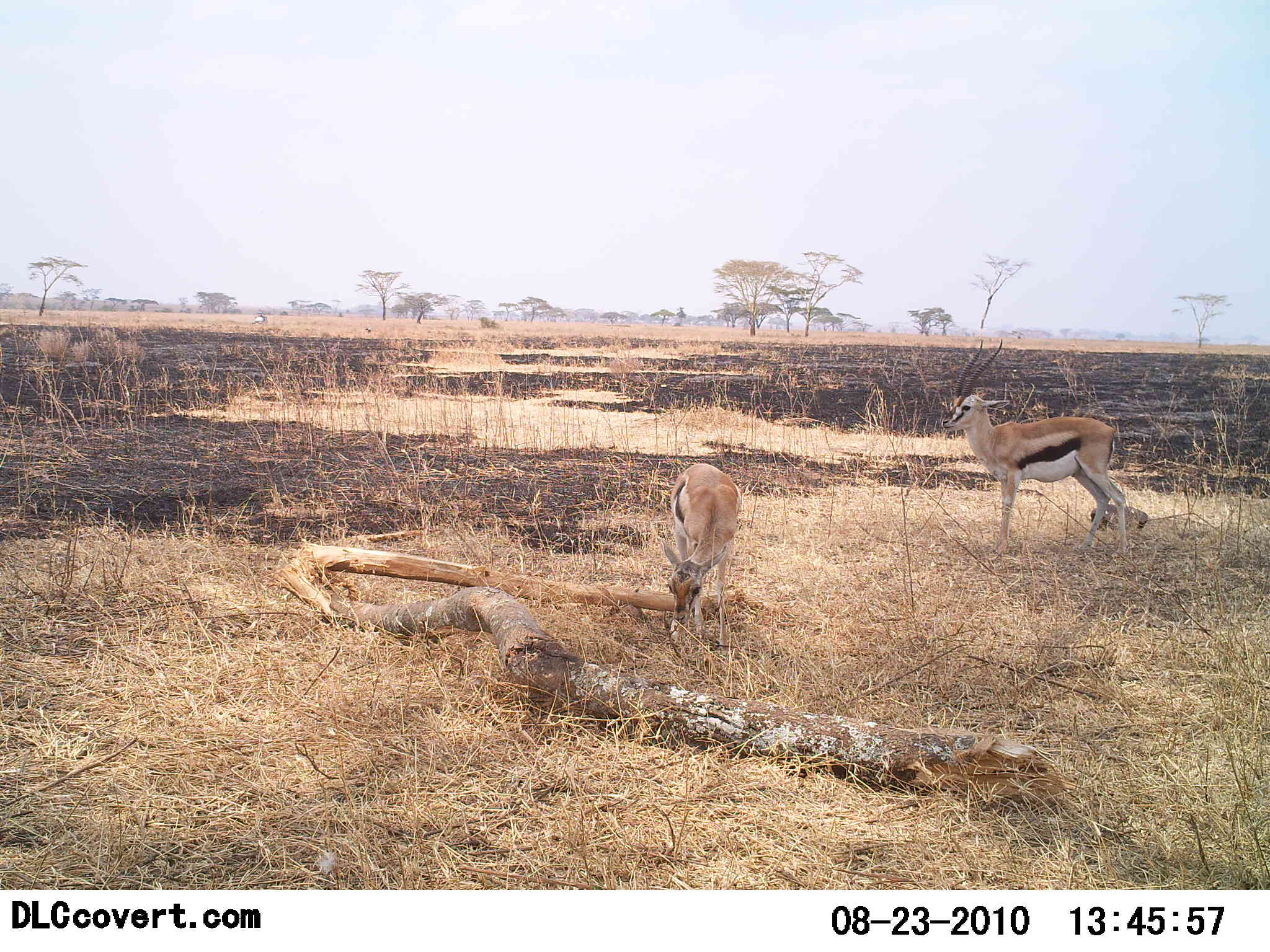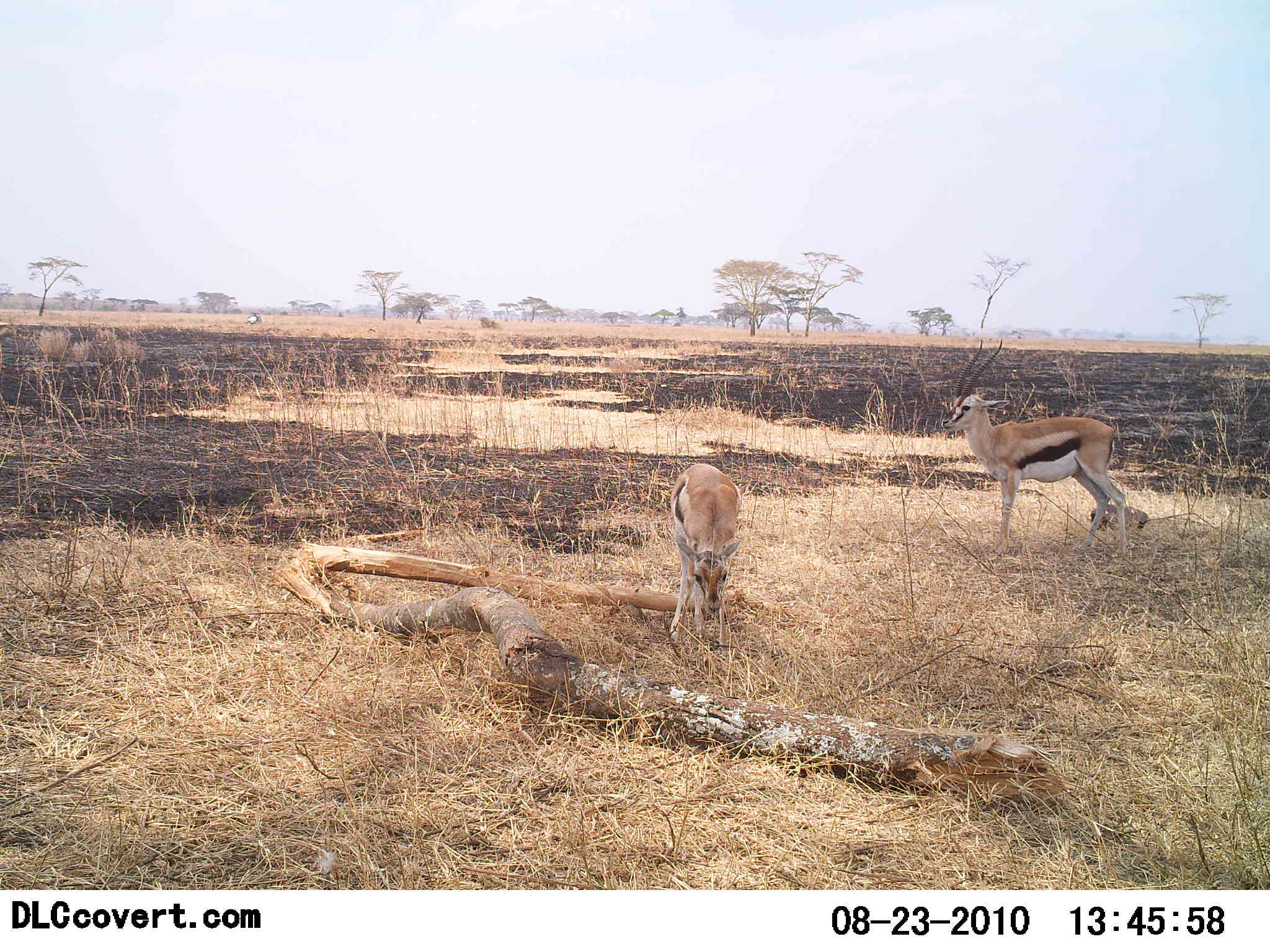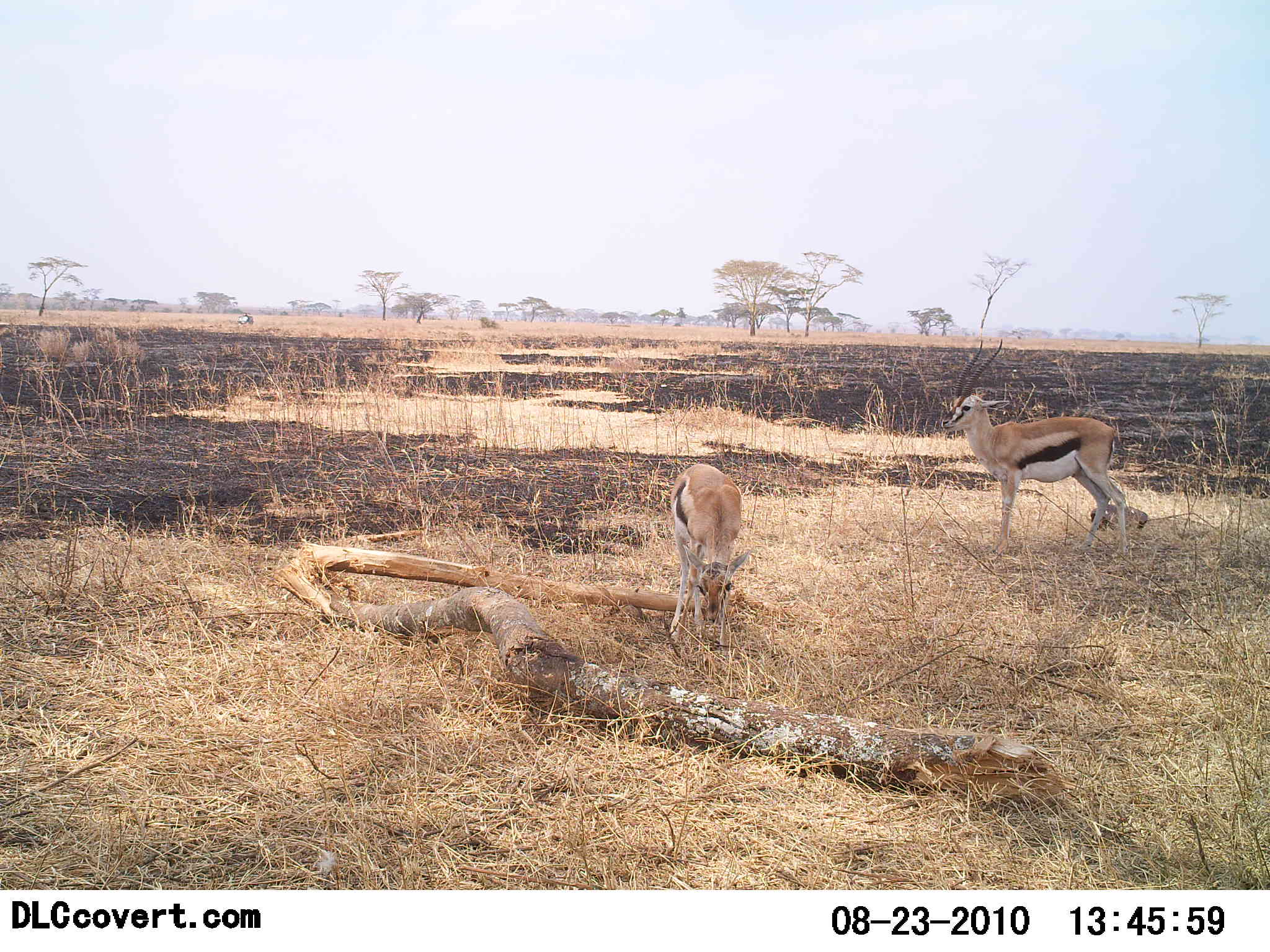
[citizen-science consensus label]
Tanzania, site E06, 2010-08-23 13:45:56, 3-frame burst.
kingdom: Animalia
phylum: Chordata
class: Mammalia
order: Artiodactyla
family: Bovidae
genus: Eudorcas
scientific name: Eudorcas thomsonii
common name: thomson's gazelle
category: gazellethomsons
Gazellethomsons (thomson's gazelle) (Eudorcas thomsonii), count 2. Behavior (volunteer vote fractions): standing 100%, resting 0%, moving 0%, interacting 0%. Young present (vote fraction): 8%. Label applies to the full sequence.